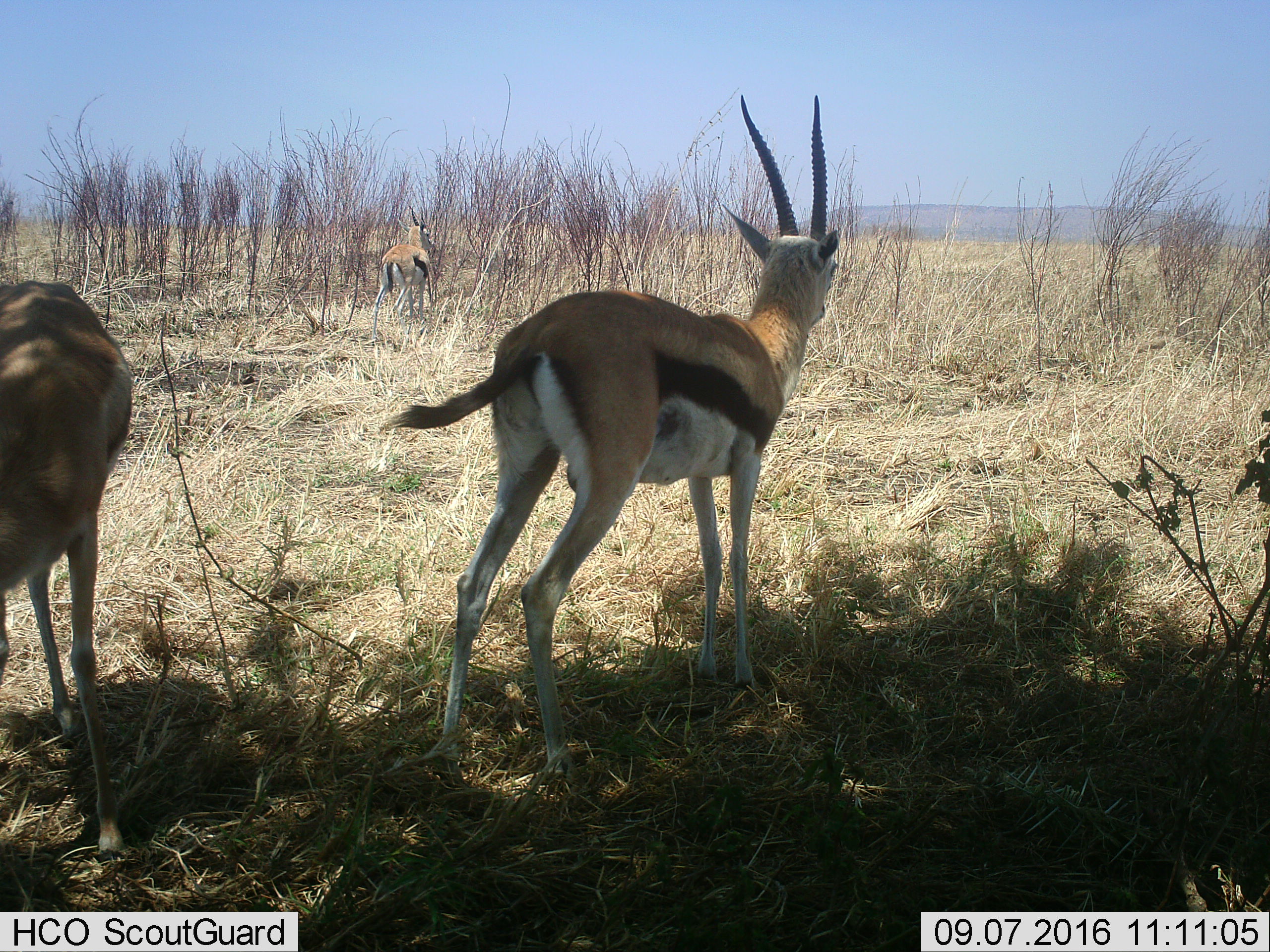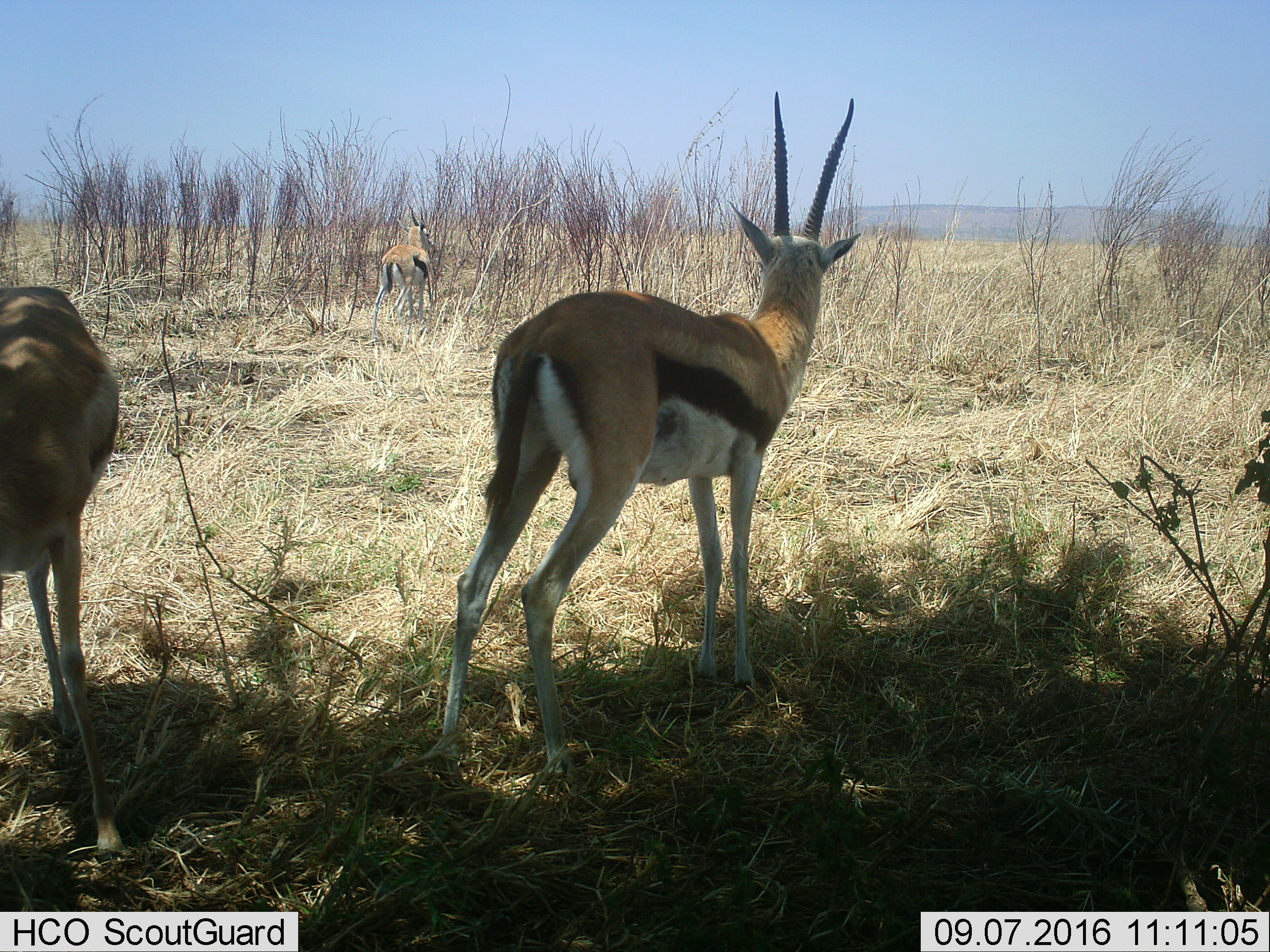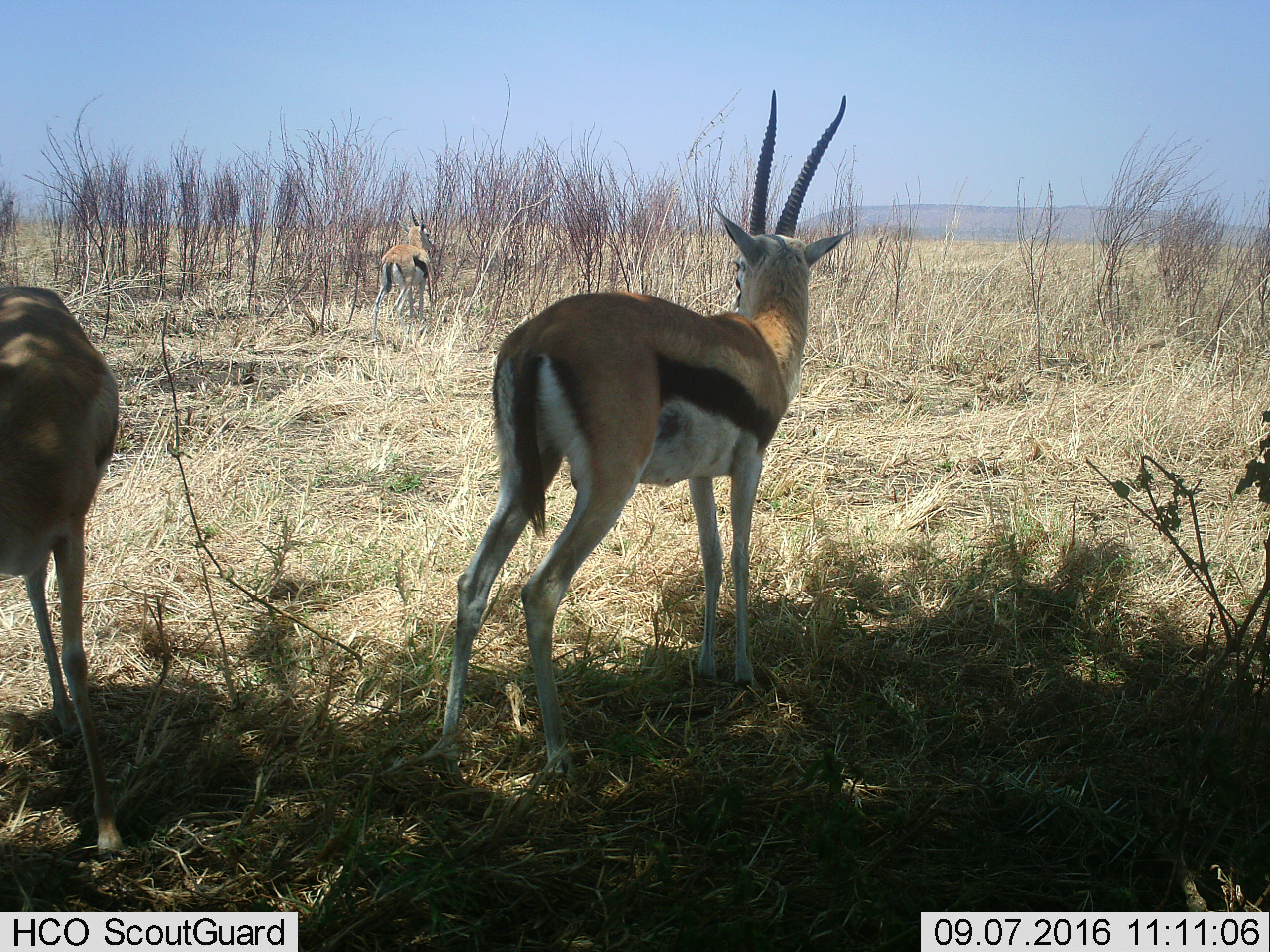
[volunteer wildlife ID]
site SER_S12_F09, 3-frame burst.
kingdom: Animalia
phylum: Chordata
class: Mammalia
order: Artiodactyla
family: Bovidae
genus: Eudorcas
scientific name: Eudorcas thomsonii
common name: thomson's gazelle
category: gazellethomsons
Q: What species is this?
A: Gazellethomsons (thomson's gazelle) (Eudorcas thomsonii).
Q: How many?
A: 3.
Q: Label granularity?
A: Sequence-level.